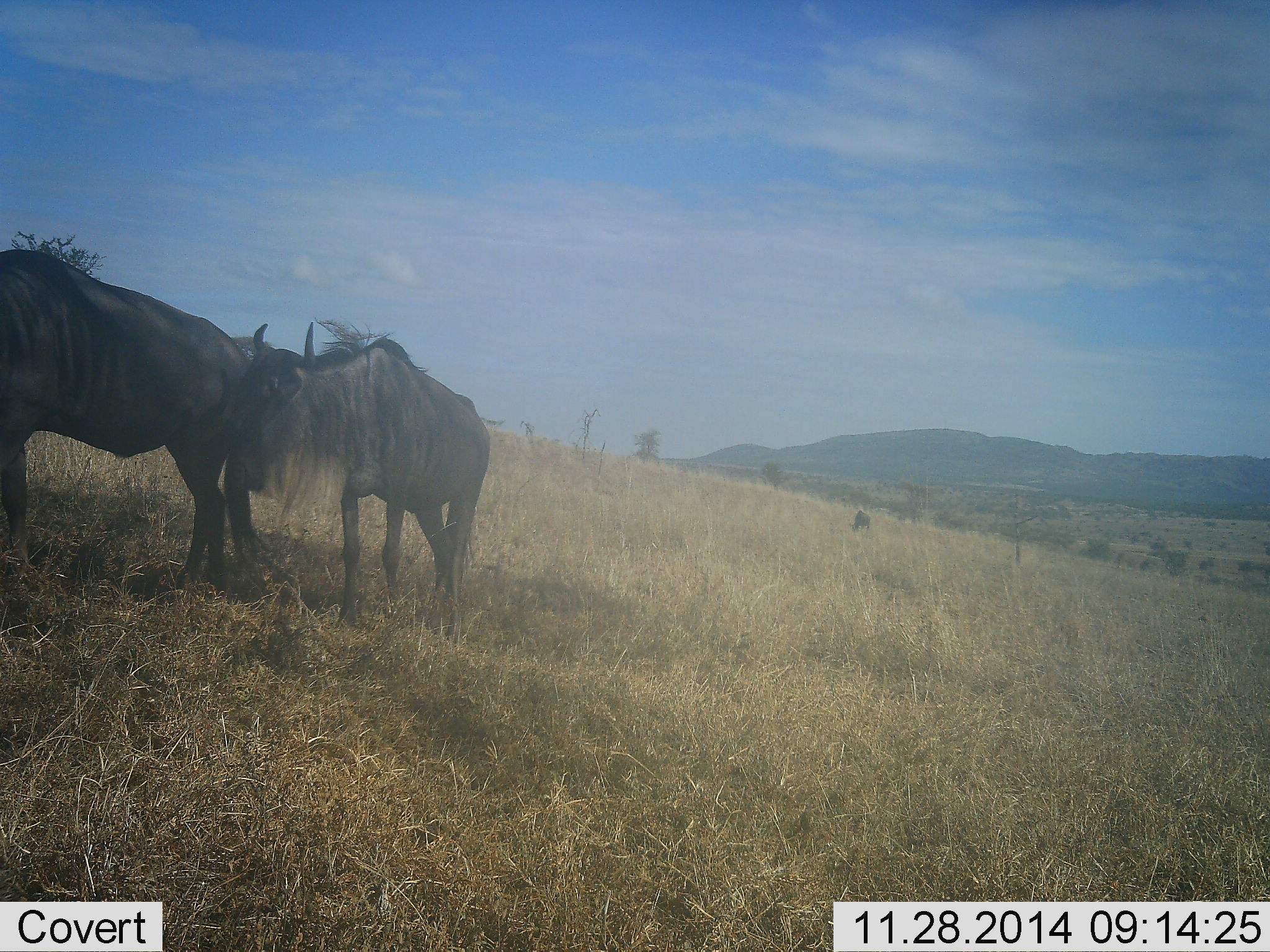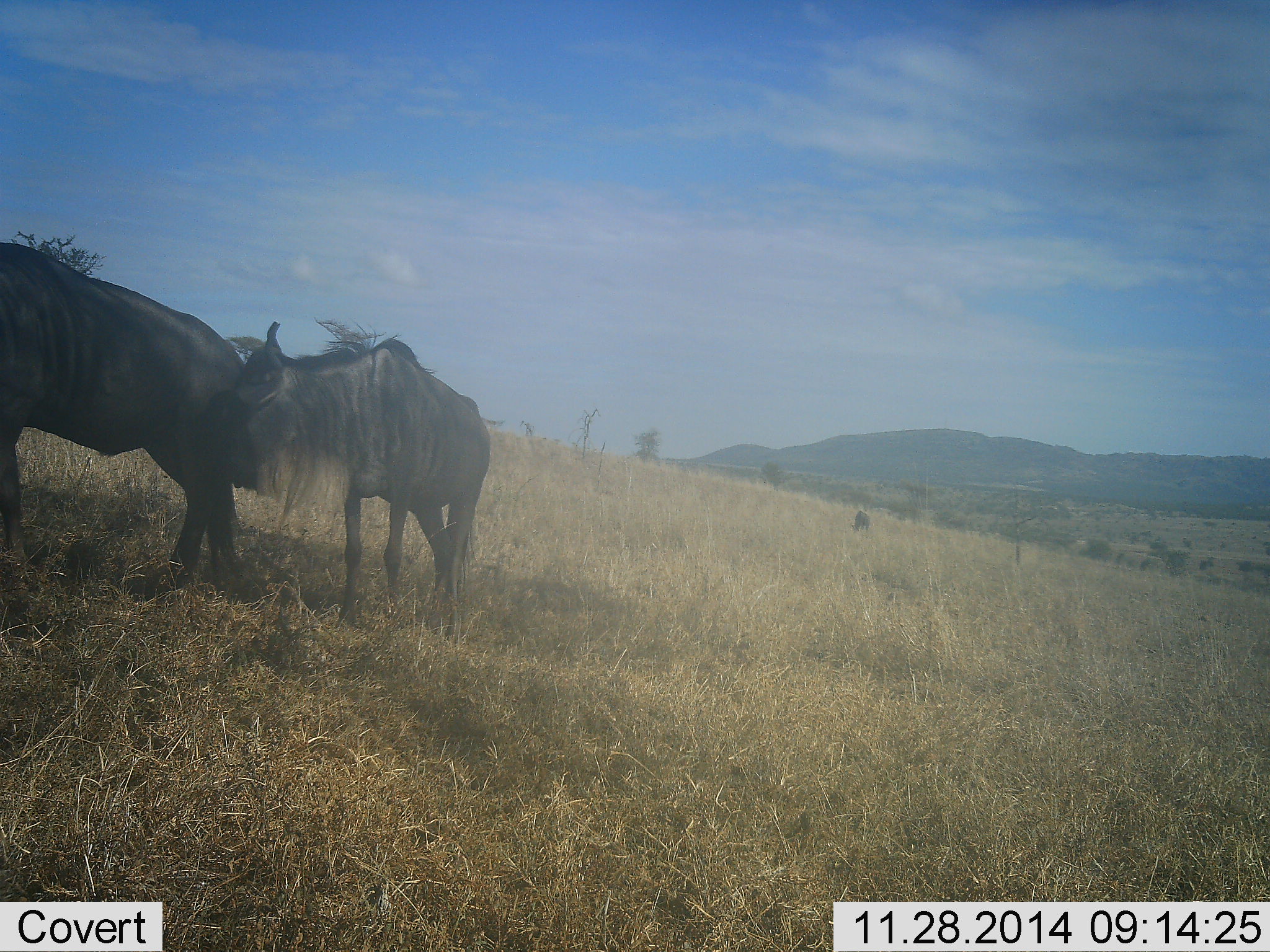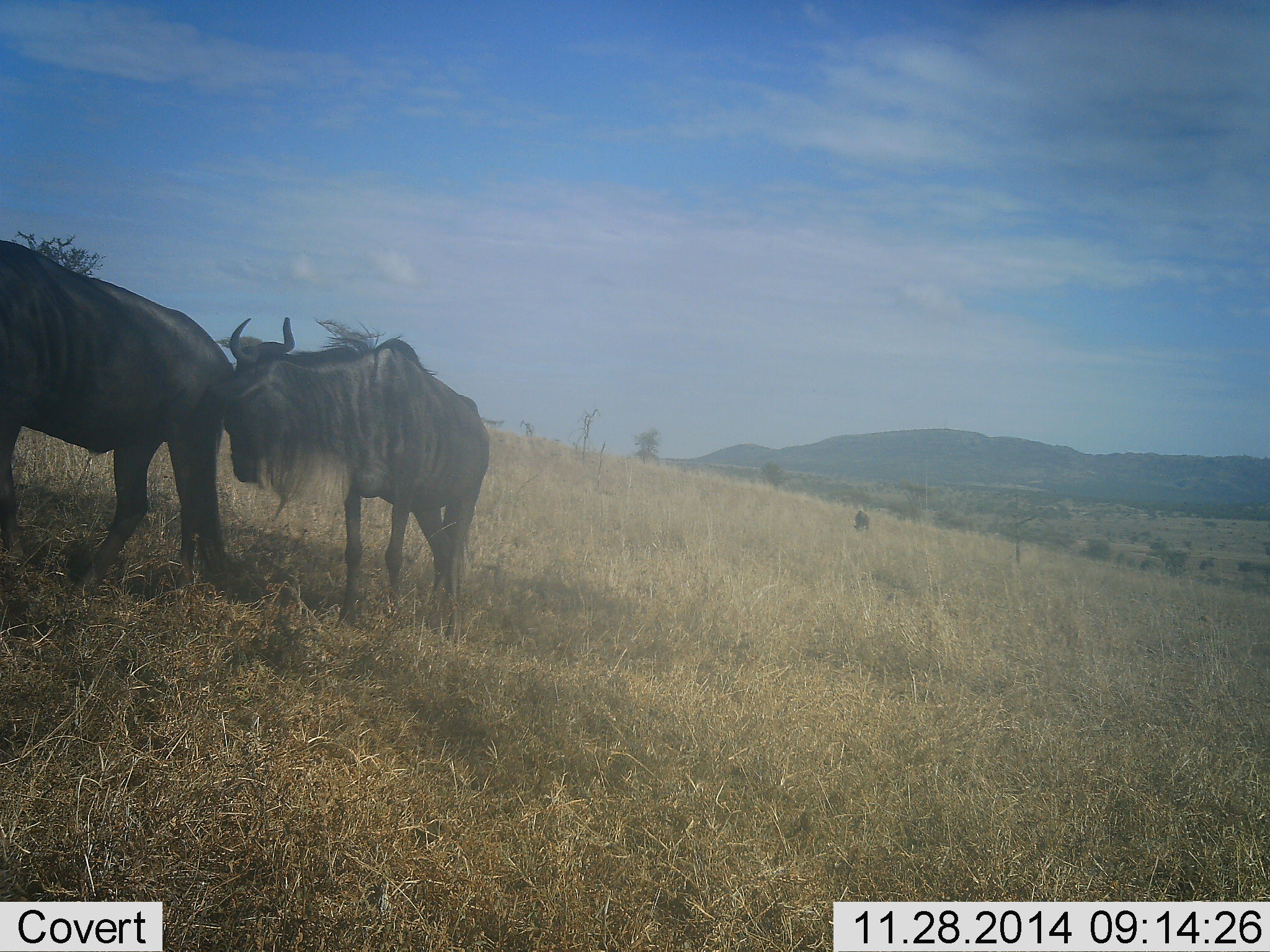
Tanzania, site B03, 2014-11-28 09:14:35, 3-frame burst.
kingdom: Animalia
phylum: Chordata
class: Mammalia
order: Artiodactyla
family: Bovidae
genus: Connochaetes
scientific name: Connochaetes taurinus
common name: blue wildebeest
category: wildebeest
Wildebeest (blue wildebeest) (Connochaetes taurinus), count 2. Behavior (volunteer vote fractions): standing 70%, resting 0%, moving 0%, interacting 50%. Young present (vote fraction): 0%. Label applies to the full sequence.